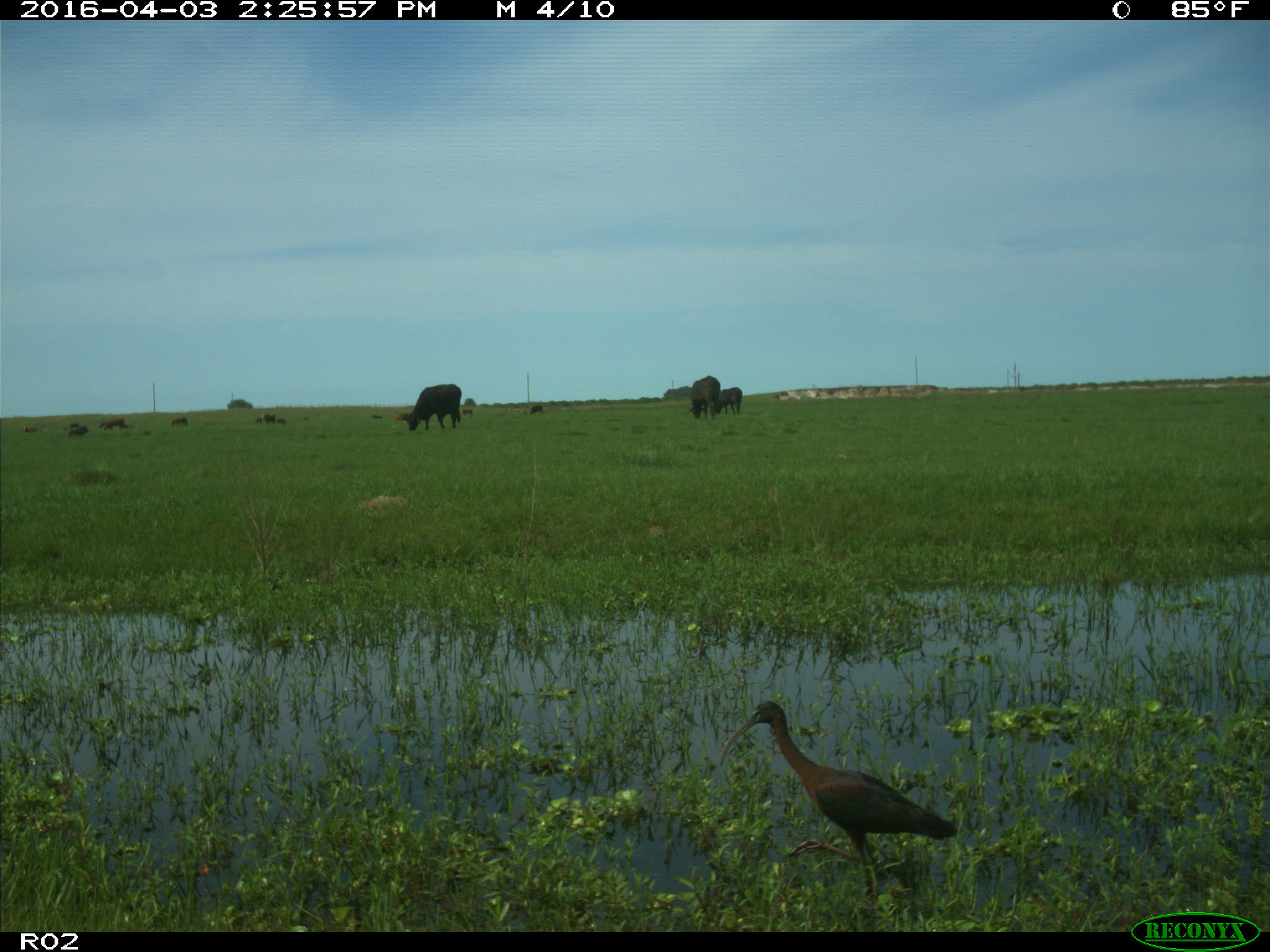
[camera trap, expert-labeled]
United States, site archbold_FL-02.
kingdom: Animalia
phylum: Chordata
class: Mammalia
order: Artiodactyla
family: Bovidae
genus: Bos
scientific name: Bos taurus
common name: domestic cow